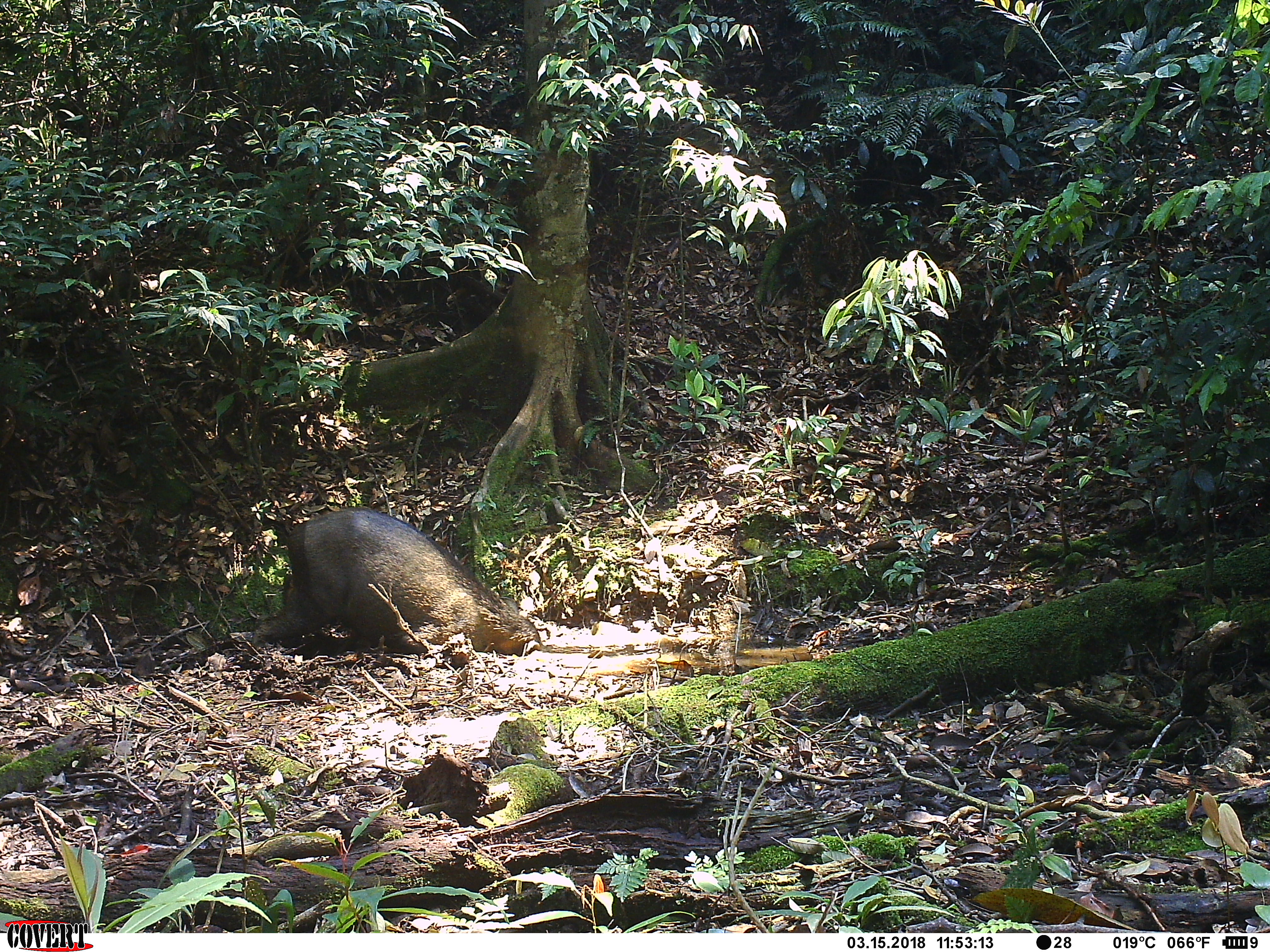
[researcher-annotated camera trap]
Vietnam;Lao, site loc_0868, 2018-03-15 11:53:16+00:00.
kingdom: Animalia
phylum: Chordata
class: Mammalia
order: Artiodactyla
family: Suidae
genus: Sus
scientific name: Sus scrofa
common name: eurasian wild pig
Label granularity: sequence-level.